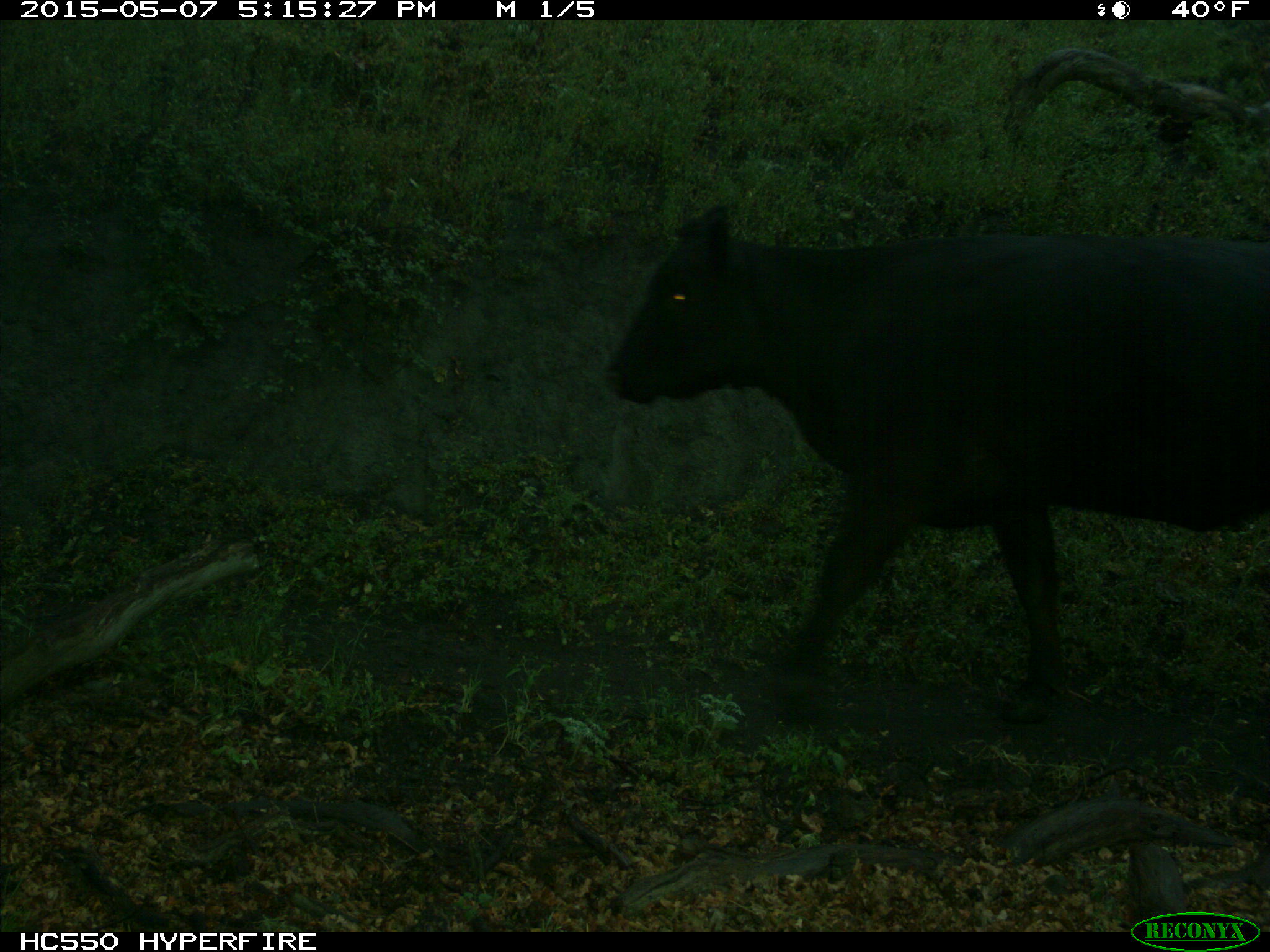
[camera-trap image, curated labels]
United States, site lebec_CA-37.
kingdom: Animalia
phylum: Chordata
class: Mammalia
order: Artiodactyla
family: Bovidae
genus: Bos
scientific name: Bos taurus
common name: domestic cow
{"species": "Bos taurus (domestic cow)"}